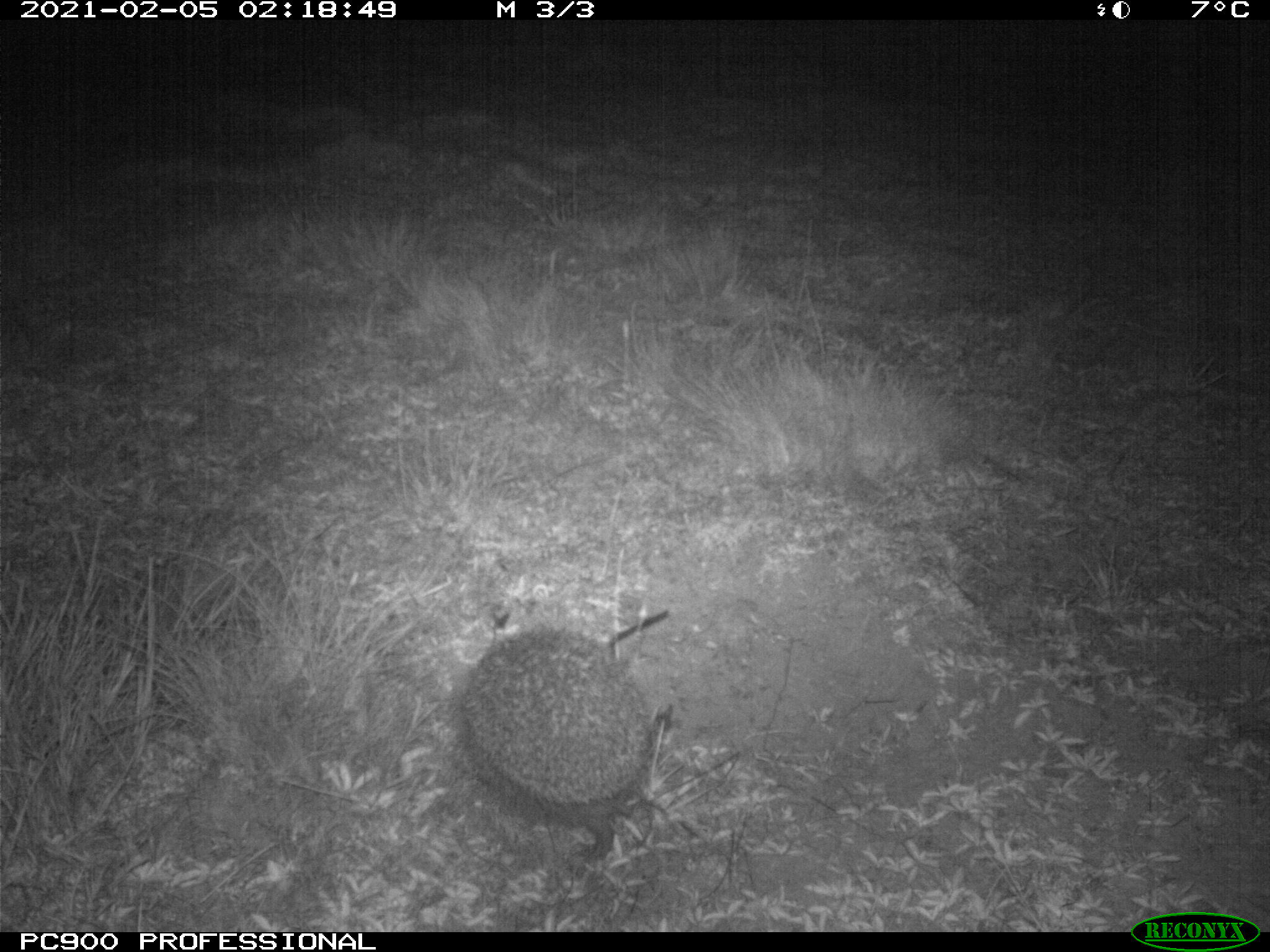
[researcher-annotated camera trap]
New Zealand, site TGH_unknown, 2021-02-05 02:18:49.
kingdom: Animalia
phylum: Chordata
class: Mammalia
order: Eulipotyphla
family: Erinaceidae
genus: Erinaceus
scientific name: Erinaceus europaeus europaeus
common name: european hedgehog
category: hedgehog